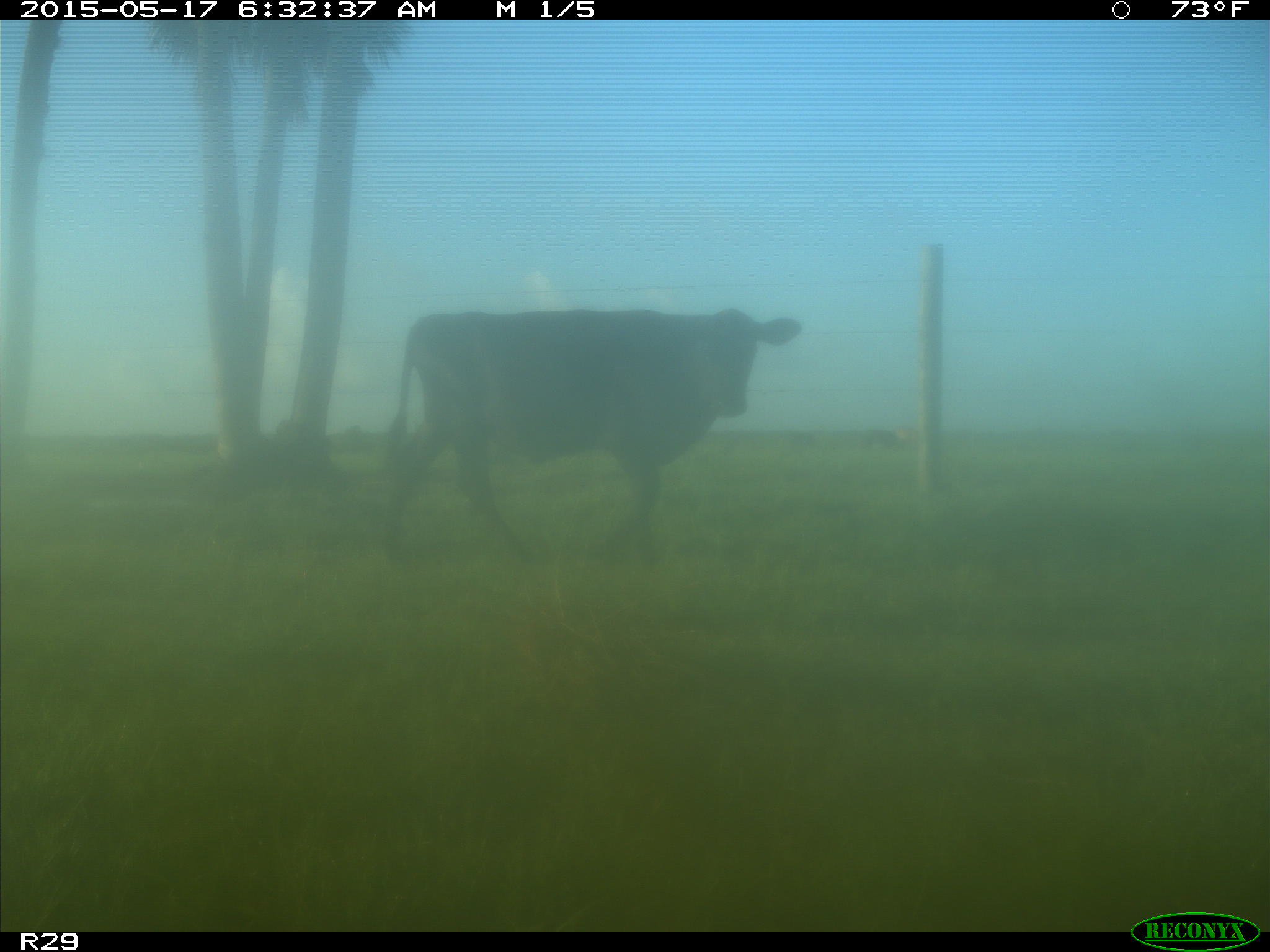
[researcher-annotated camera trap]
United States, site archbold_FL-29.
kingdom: Animalia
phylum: Chordata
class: Mammalia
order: Artiodactyla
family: Bovidae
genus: Bos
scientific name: Bos taurus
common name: domestic cow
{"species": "Bos taurus (domestic cow)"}